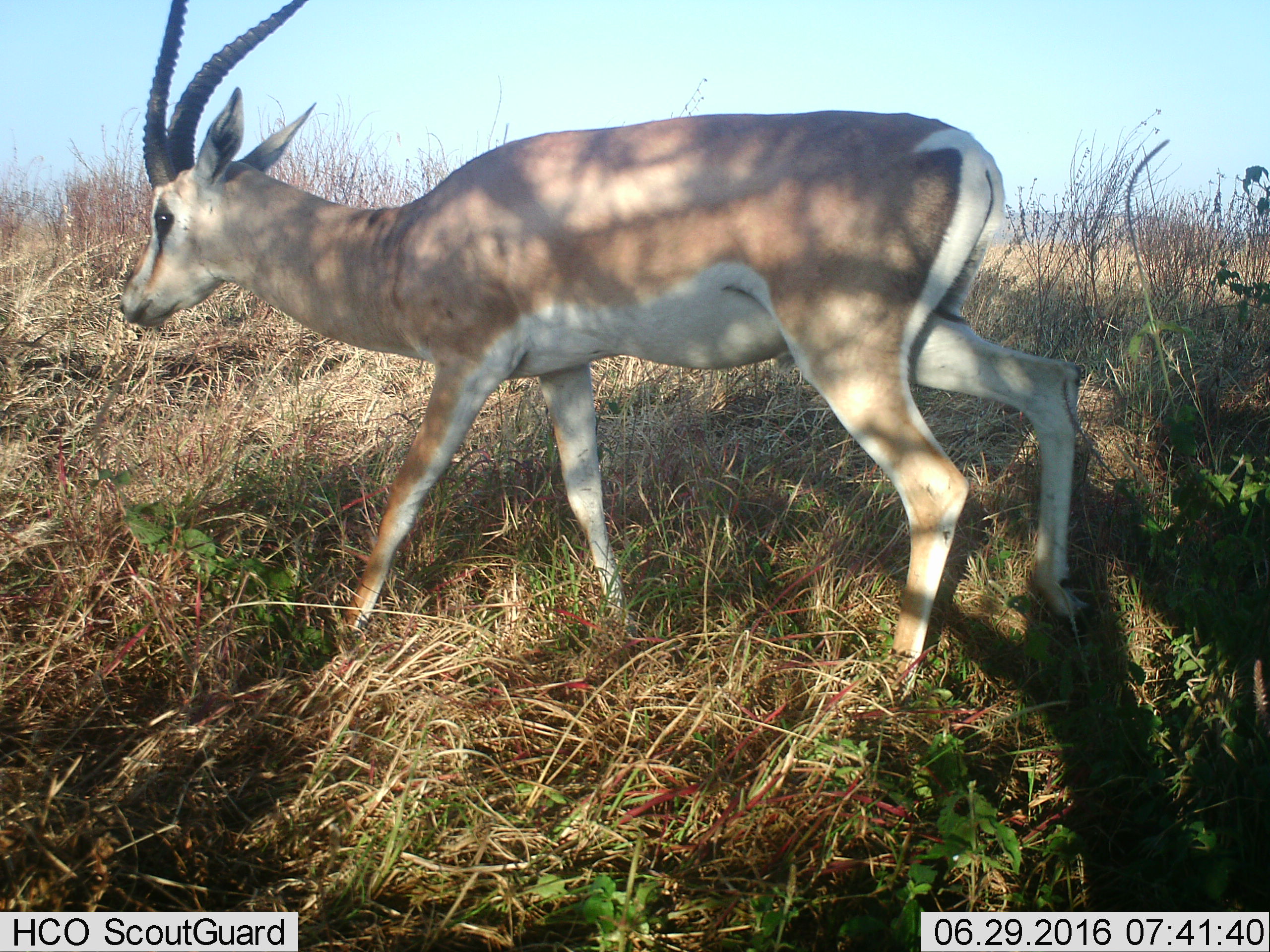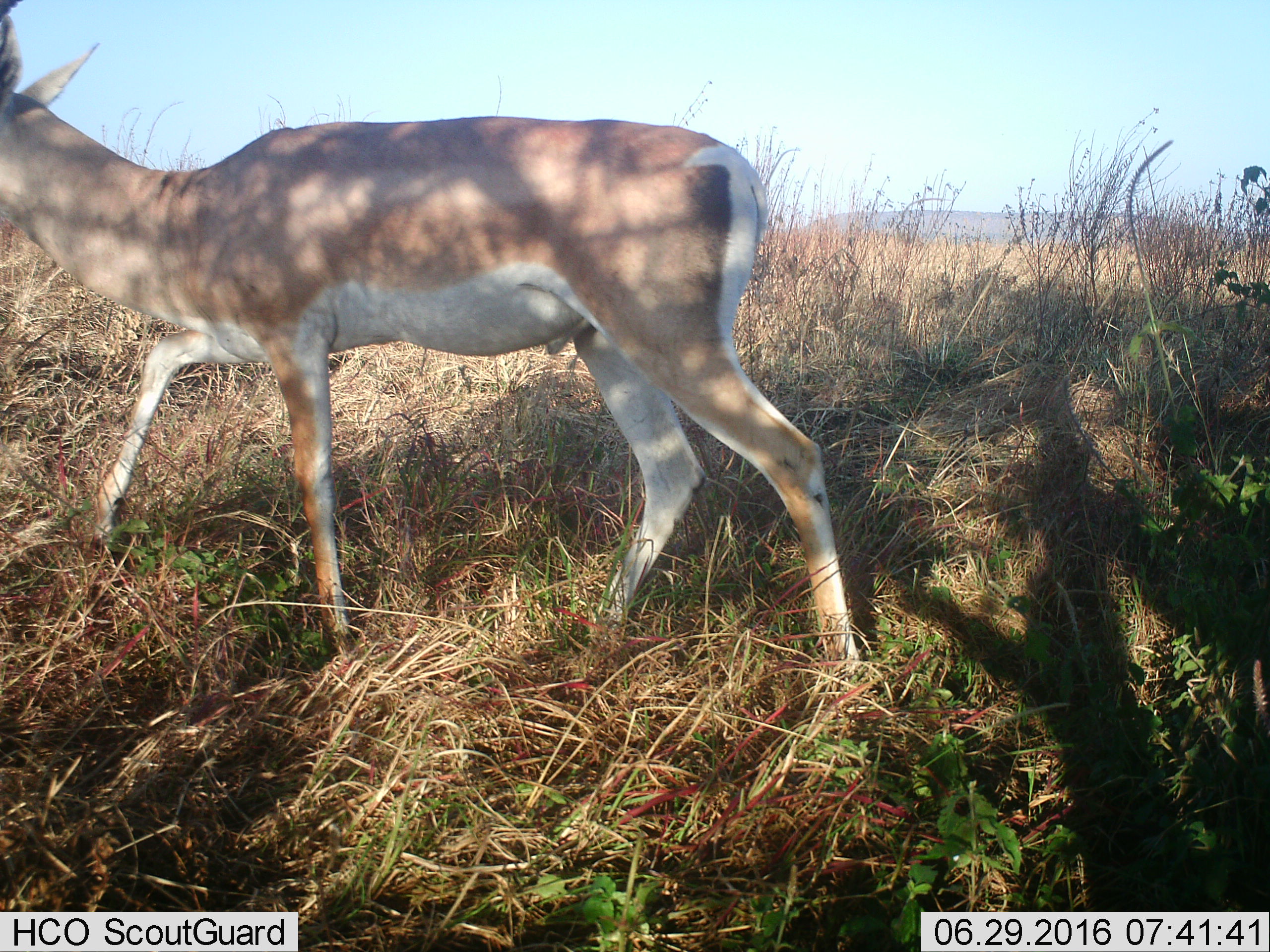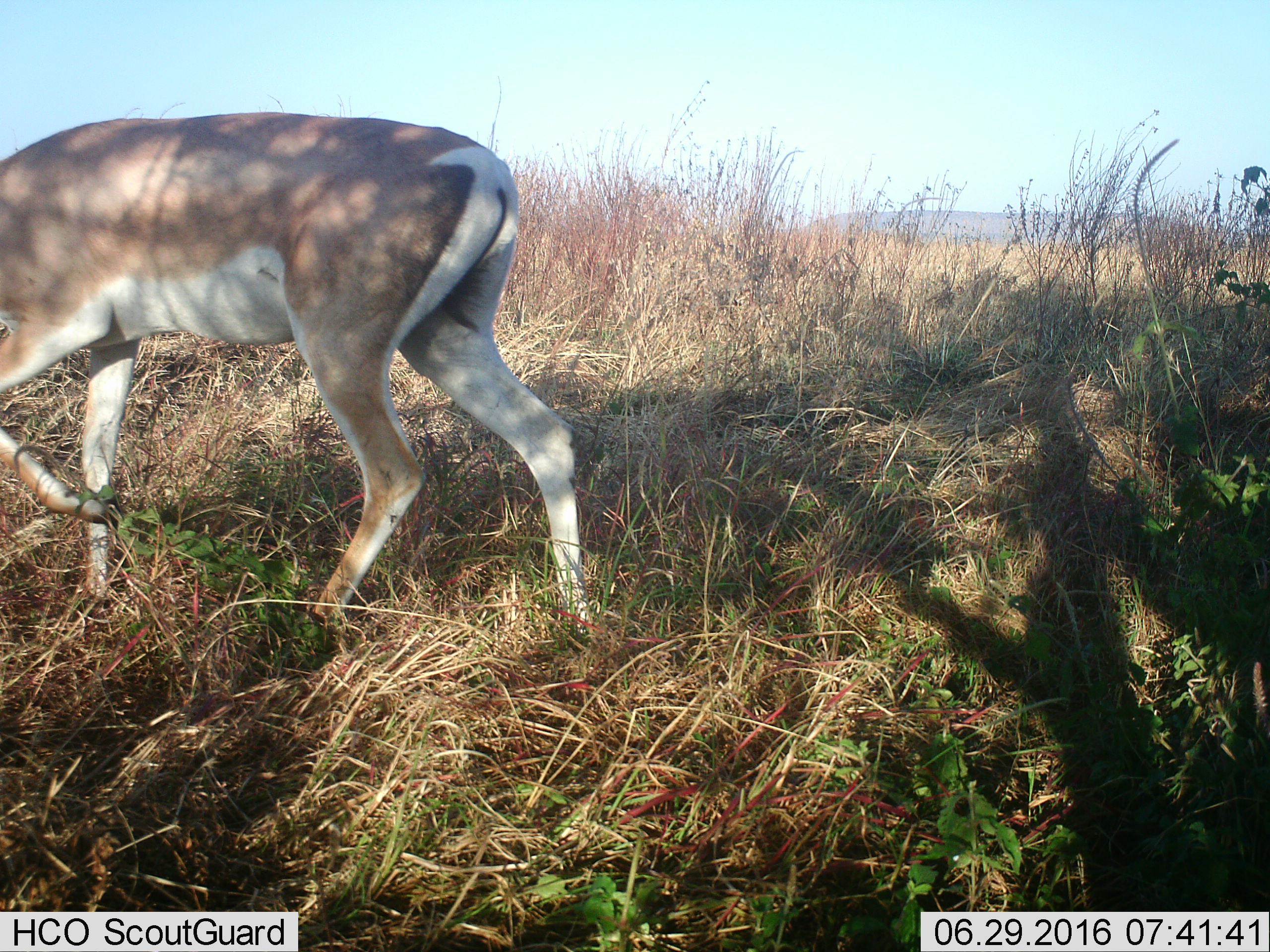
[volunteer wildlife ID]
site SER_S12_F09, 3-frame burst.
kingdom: Animalia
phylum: Chordata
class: Mammalia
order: Artiodactyla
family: Bovidae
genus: Nanger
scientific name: Nanger granti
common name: grant's gazelle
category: gazellegrants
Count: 1.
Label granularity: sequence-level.